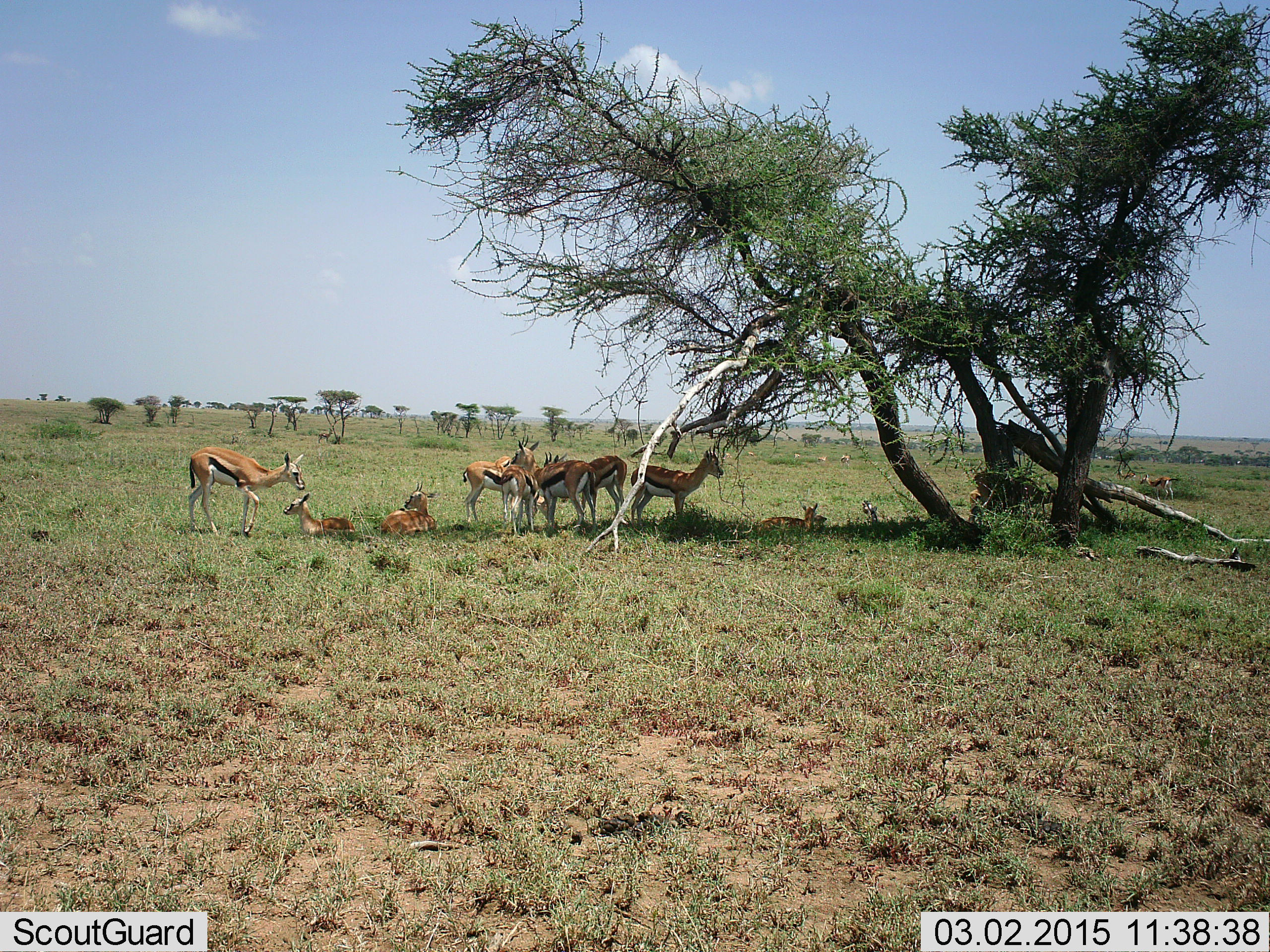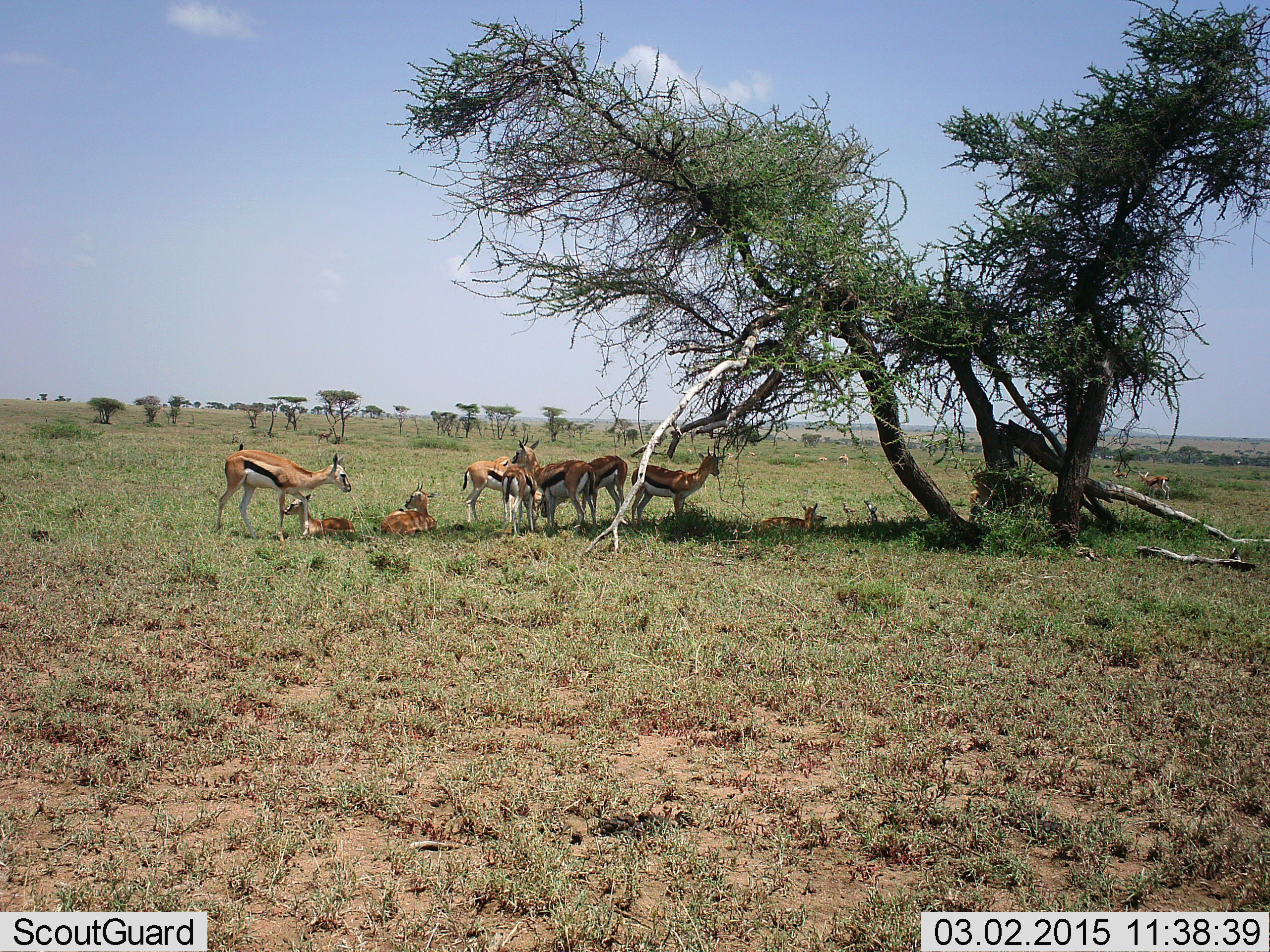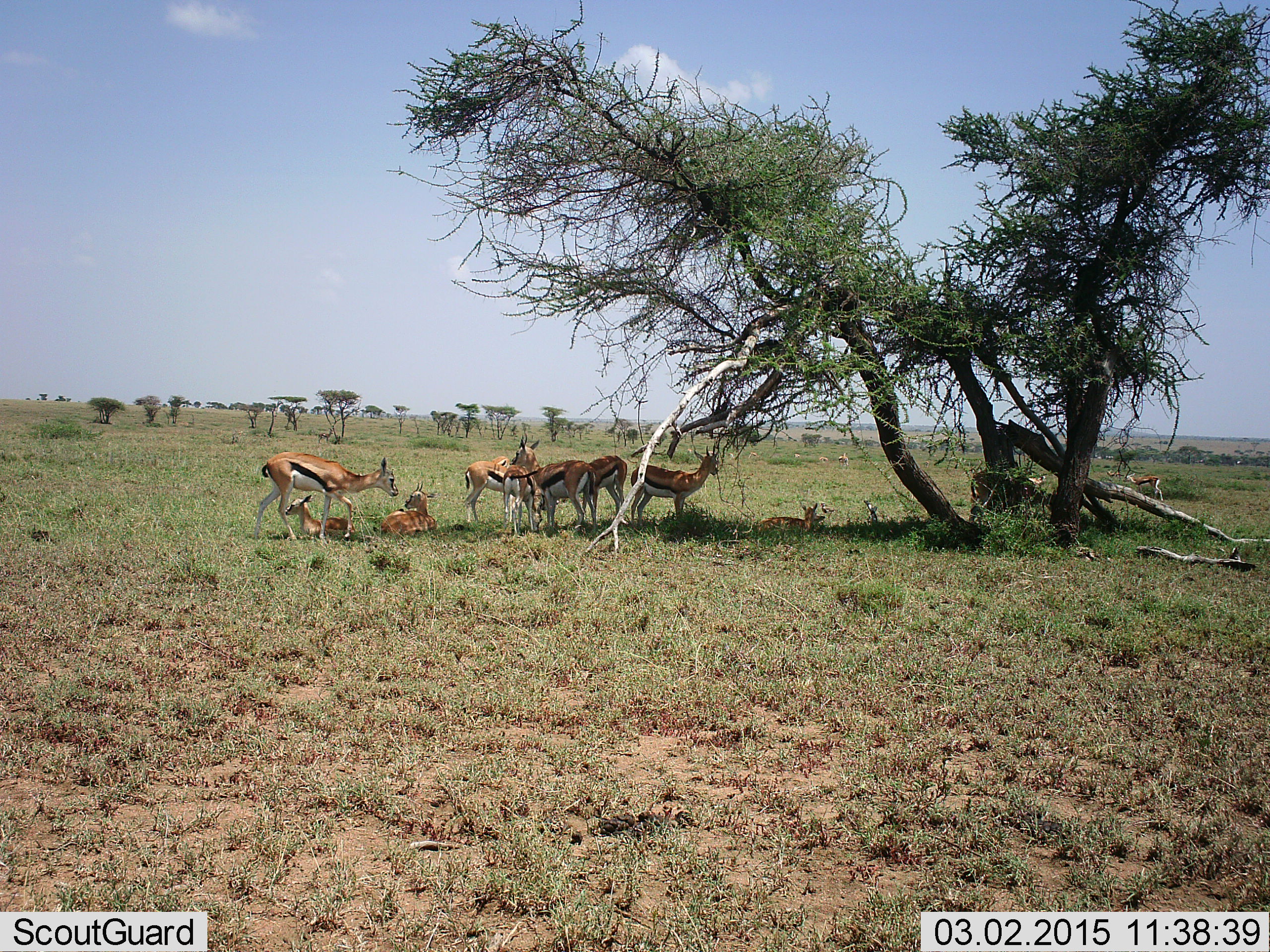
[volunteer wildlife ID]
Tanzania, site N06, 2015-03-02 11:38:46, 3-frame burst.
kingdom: Animalia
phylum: Chordata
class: Mammalia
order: Artiodactyla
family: Bovidae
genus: Eudorcas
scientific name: Eudorcas thomsonii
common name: thomson's gazelle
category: gazellethomsons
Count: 11-50.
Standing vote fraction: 80%.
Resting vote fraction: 100%.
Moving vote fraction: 40%.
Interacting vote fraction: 10%.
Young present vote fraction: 20%.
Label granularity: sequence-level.